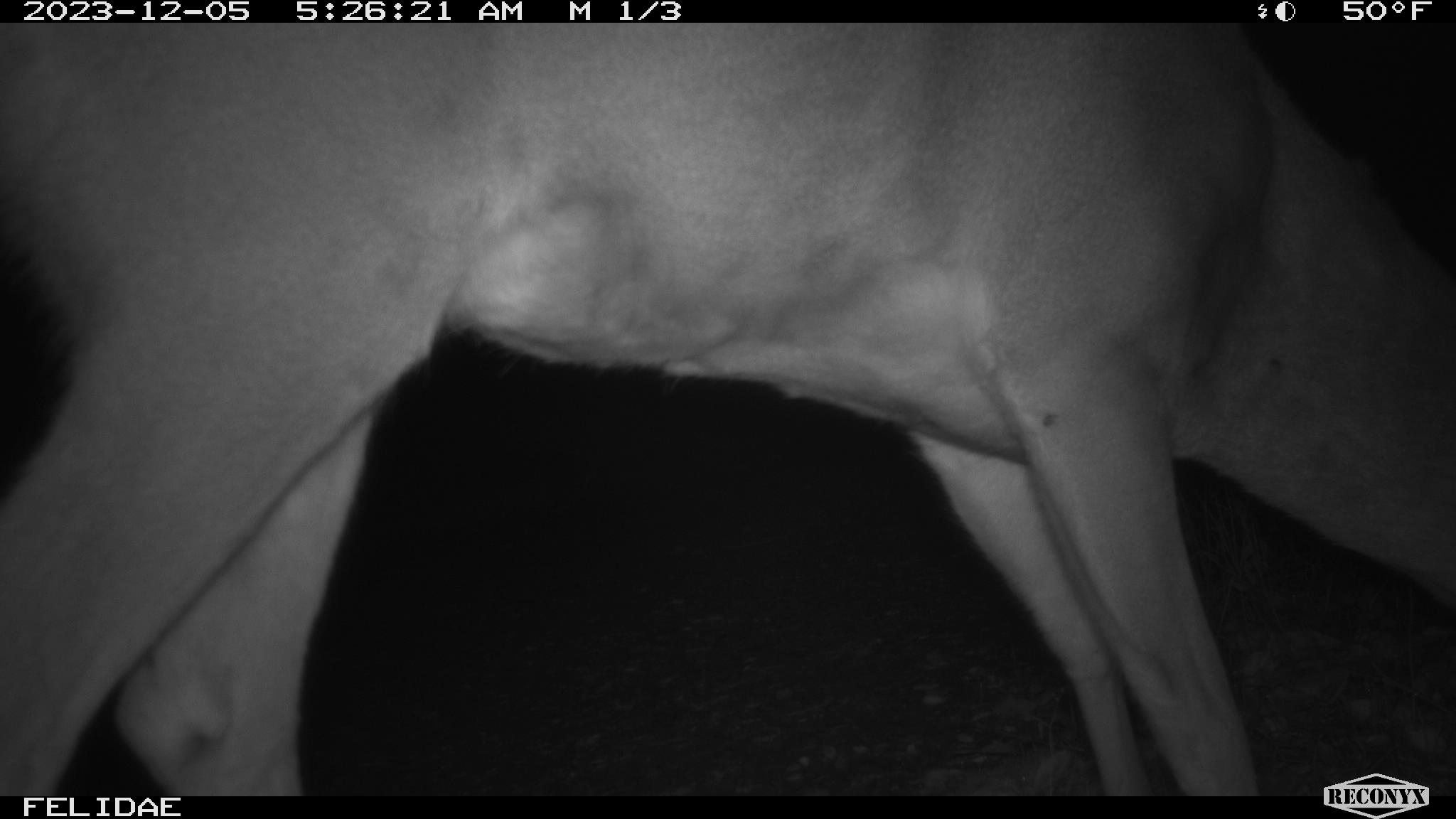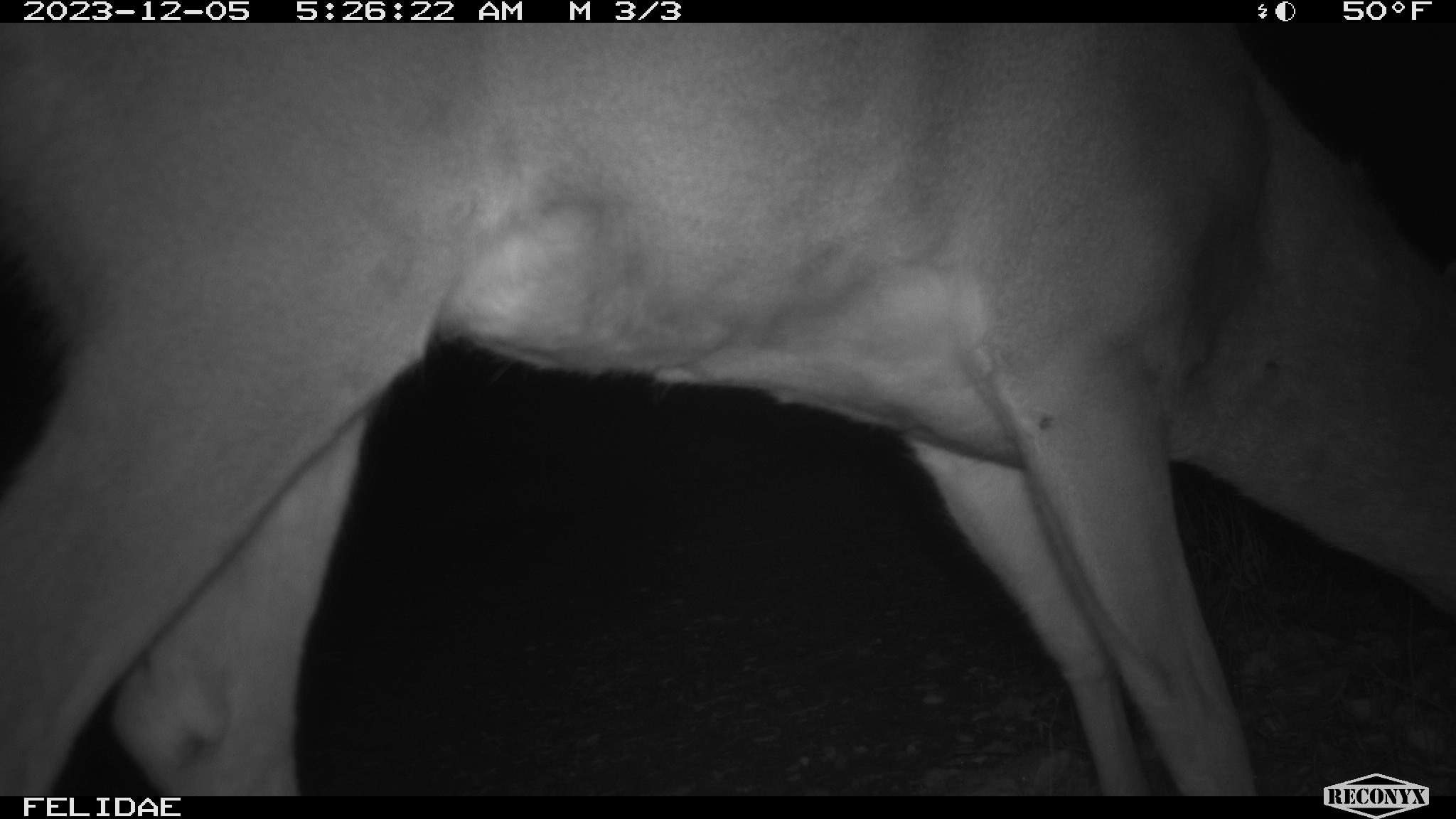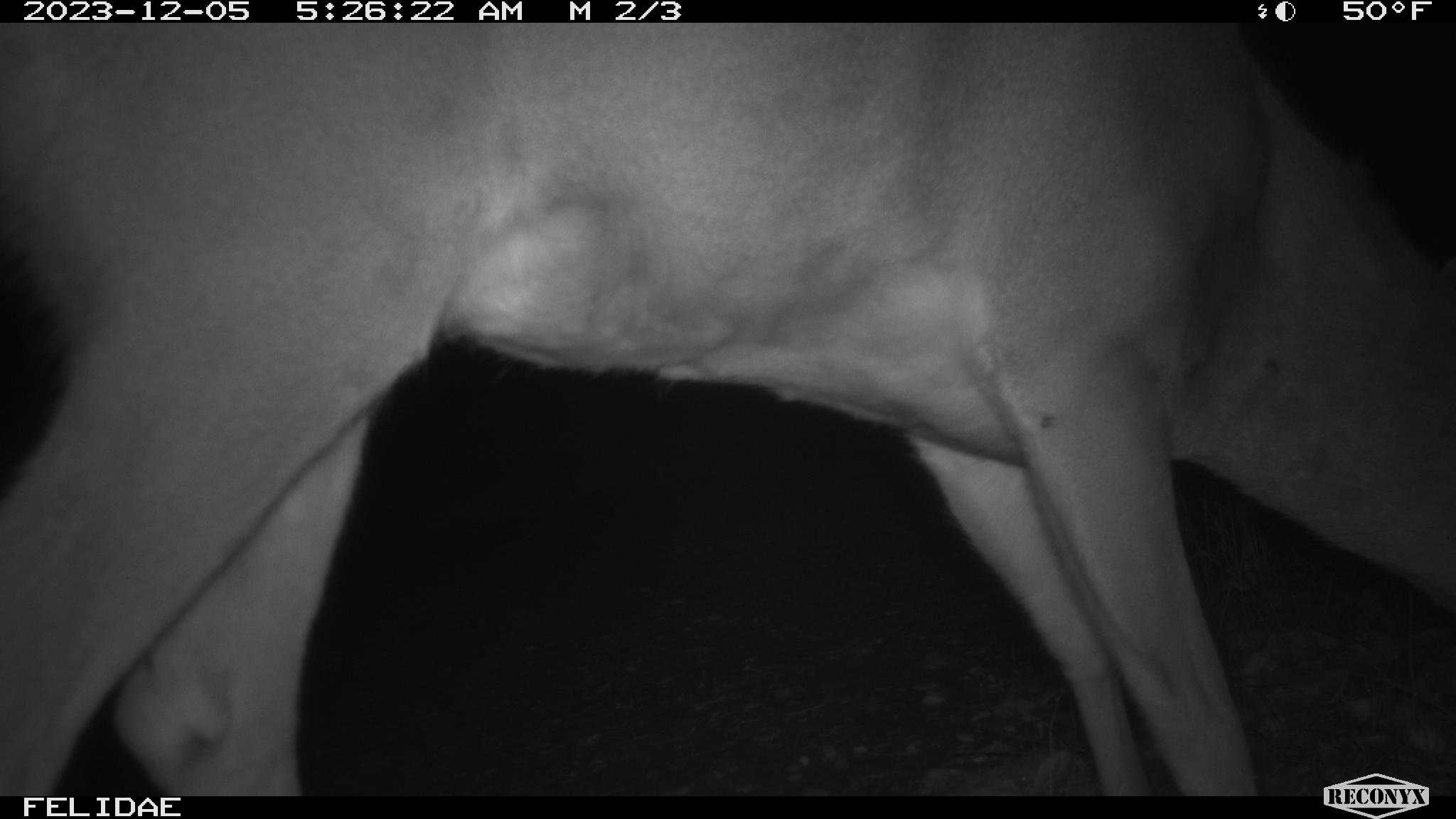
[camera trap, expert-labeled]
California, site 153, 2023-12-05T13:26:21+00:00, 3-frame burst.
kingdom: Animalia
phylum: Chordata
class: Mammalia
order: Artiodactyla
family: Cervidae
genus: Odocoileus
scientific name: Odocoileus hemionus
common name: mule deer